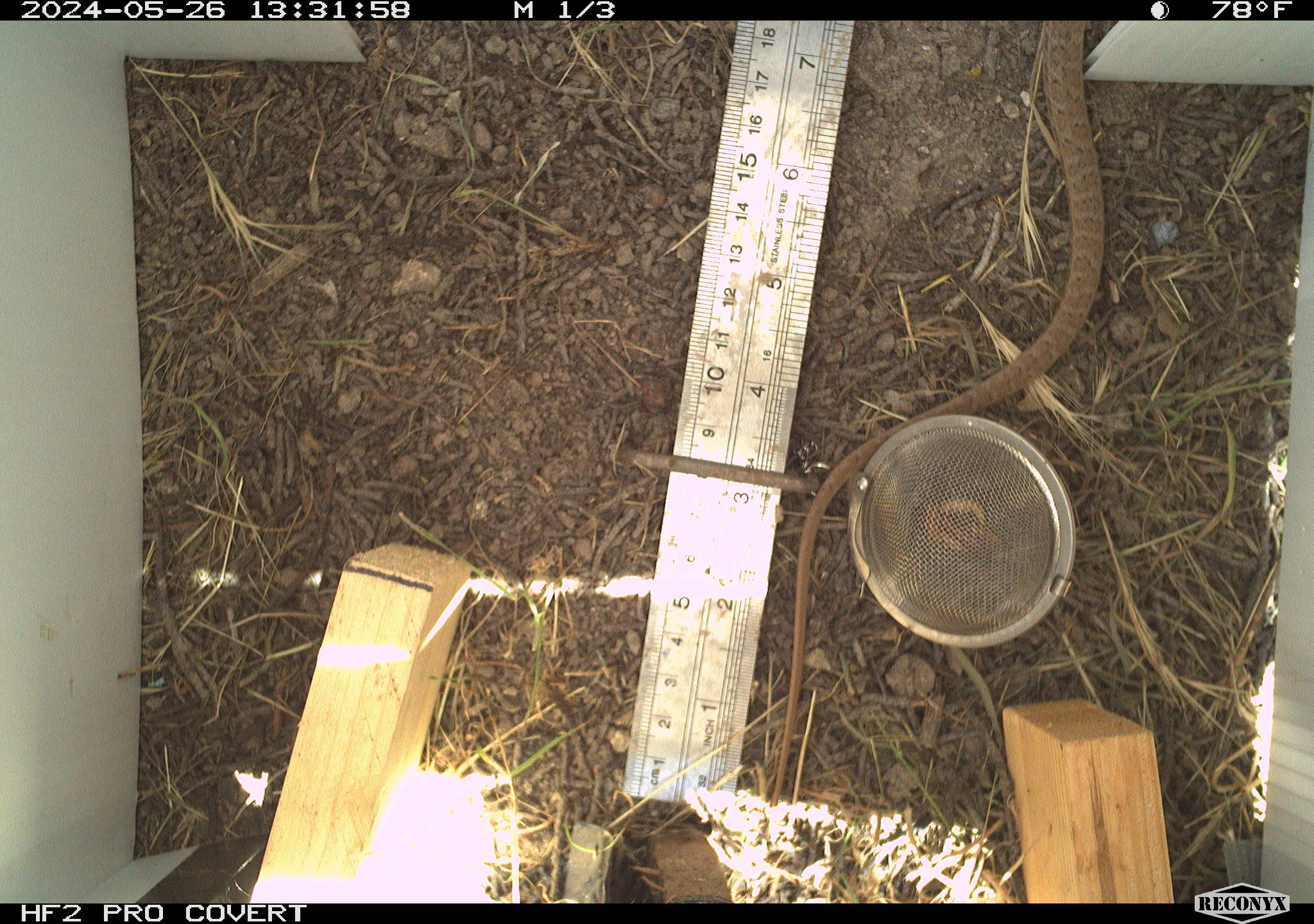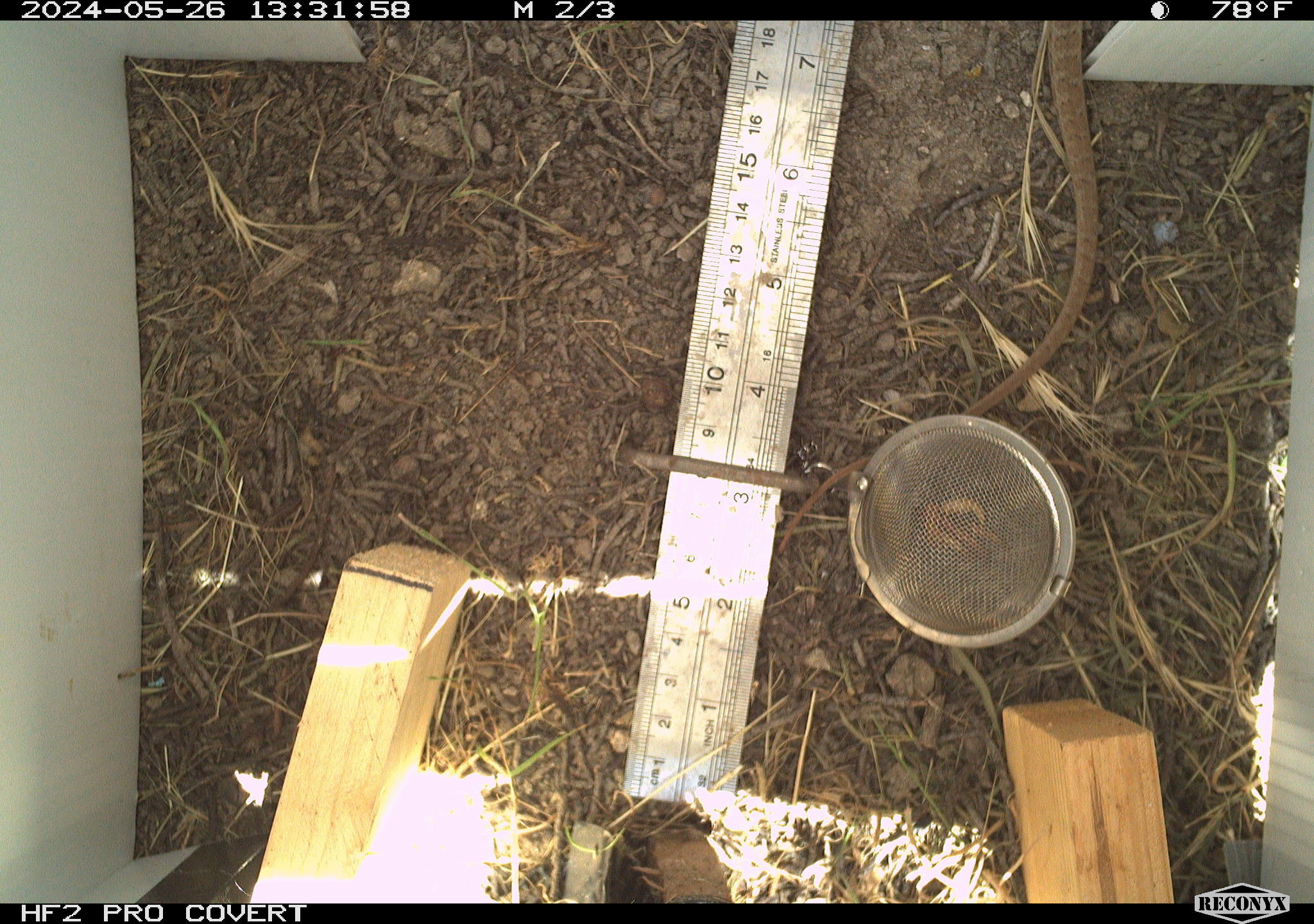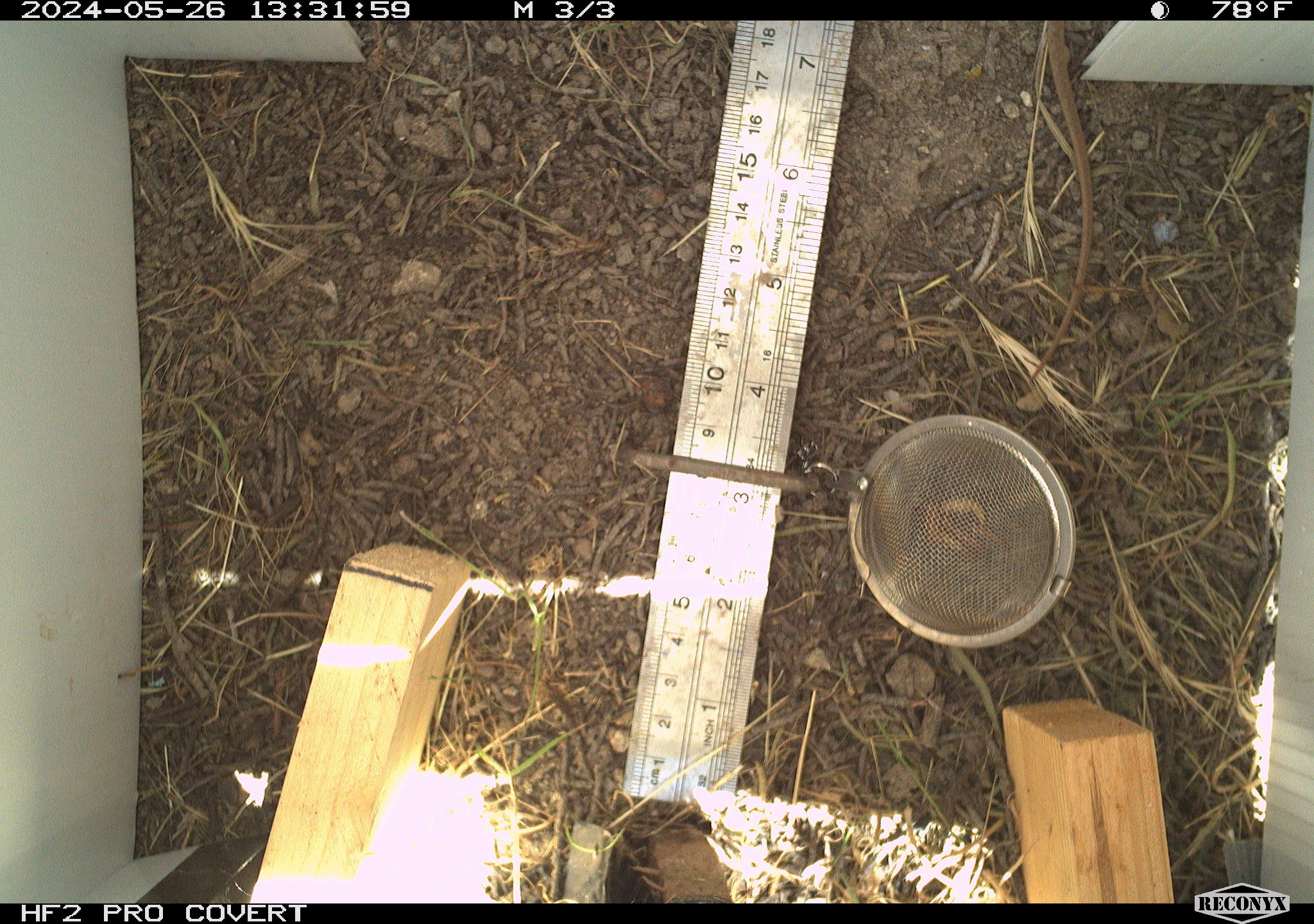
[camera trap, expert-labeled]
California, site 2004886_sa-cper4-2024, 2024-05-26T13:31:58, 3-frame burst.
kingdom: Animalia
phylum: Chordata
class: Reptilia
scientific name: Reptilia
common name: reptile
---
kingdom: Animalia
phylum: Chordata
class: Reptilia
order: Squamata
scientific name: Squamata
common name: lizards and snakes